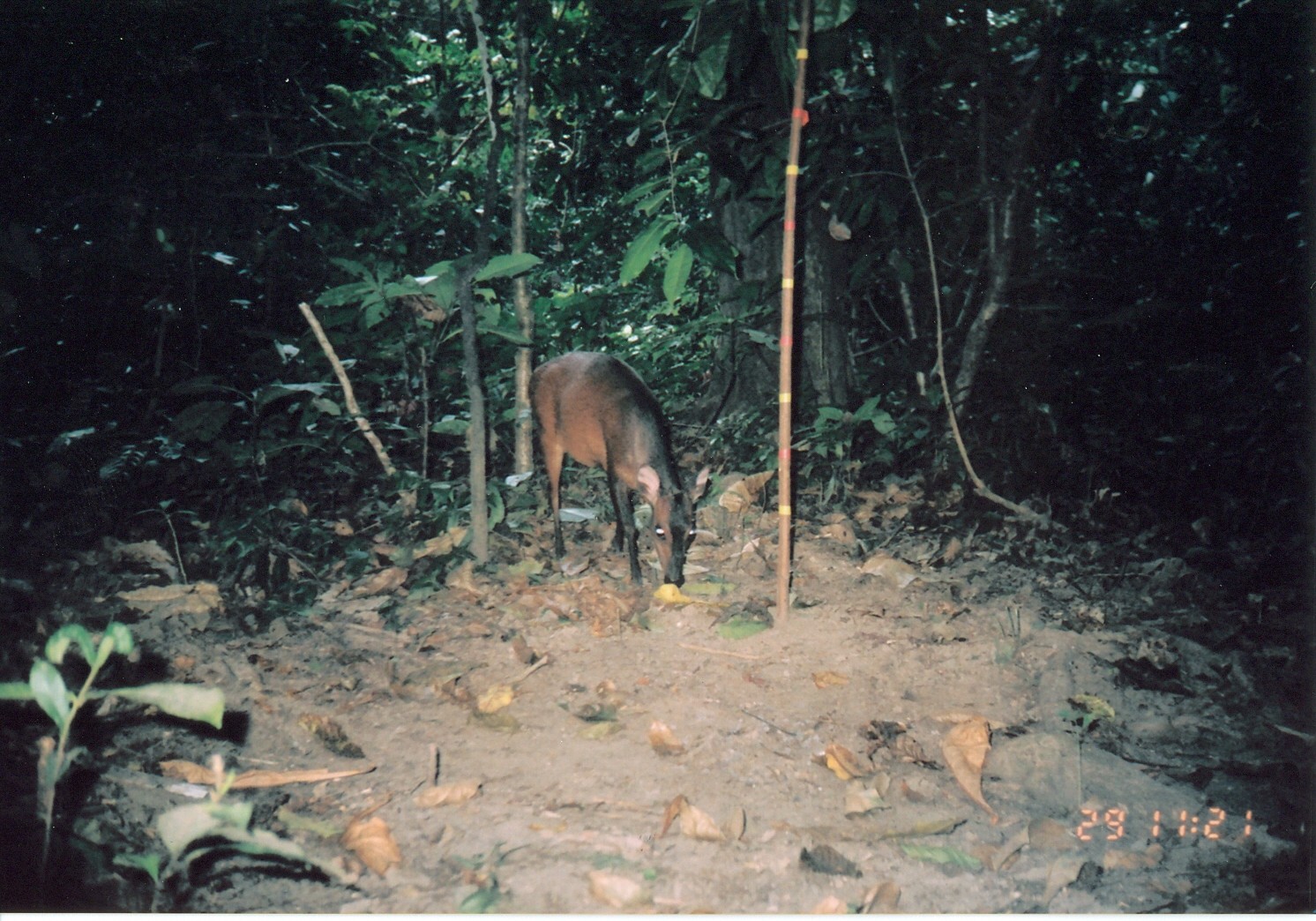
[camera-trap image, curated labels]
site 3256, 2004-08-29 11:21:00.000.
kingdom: Animalia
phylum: Chordata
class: Mammalia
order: Artiodactyla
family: Bovidae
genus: Cephalophus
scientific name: Cephalophus harveyi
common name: harvey's duiker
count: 1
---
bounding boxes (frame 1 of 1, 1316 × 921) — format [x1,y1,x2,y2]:
cephalophus harveyi: [525,349,715,592]